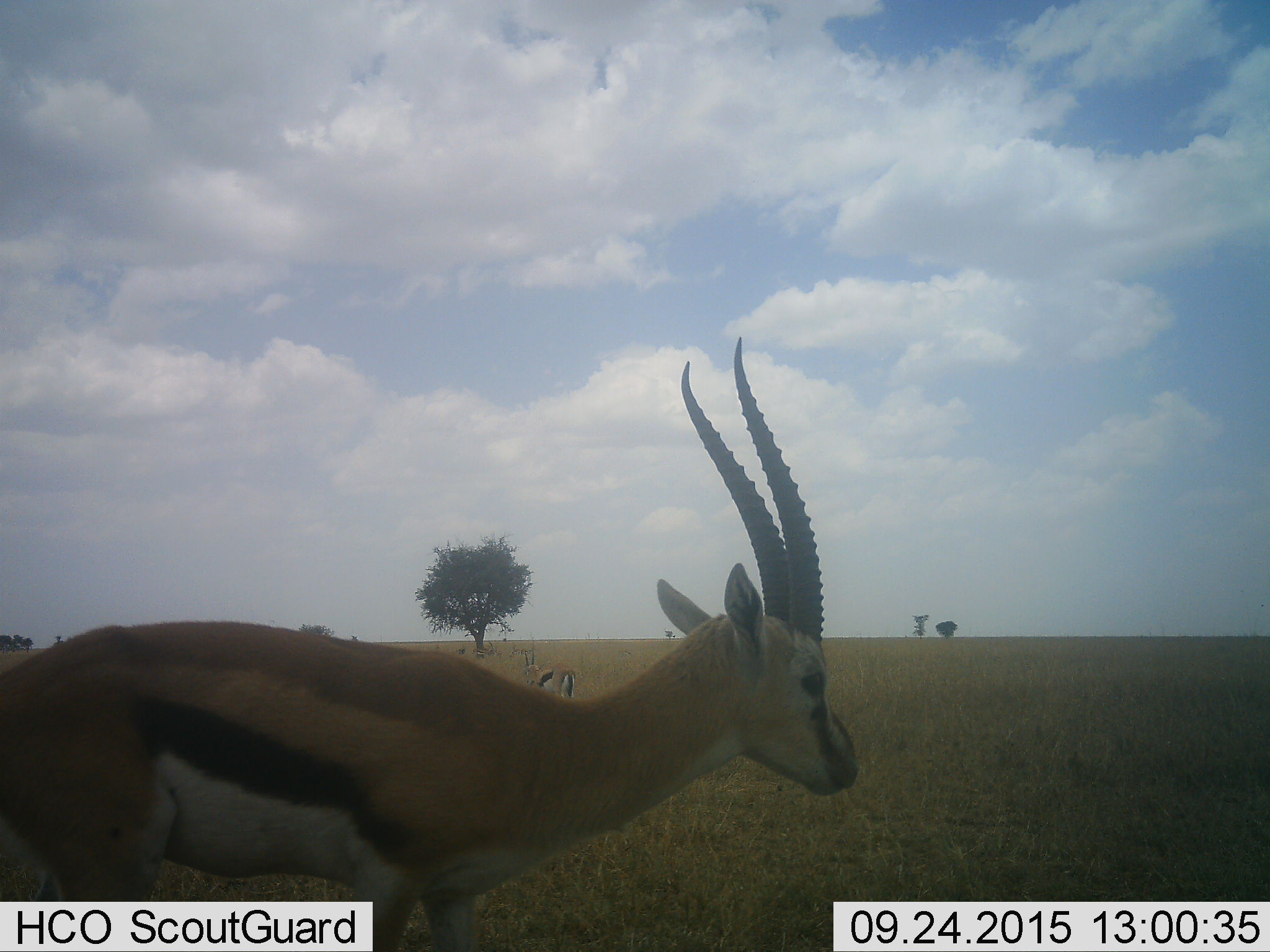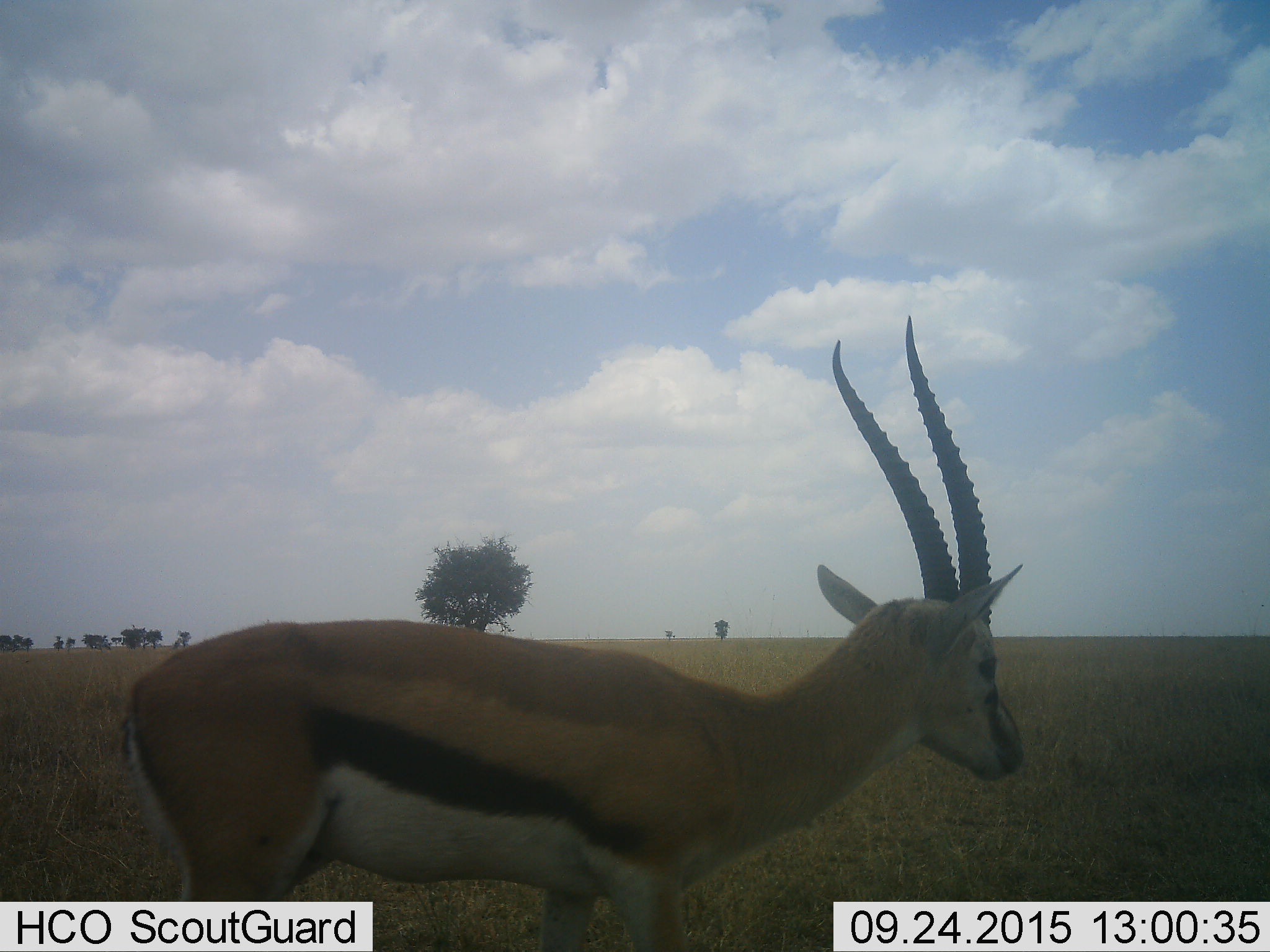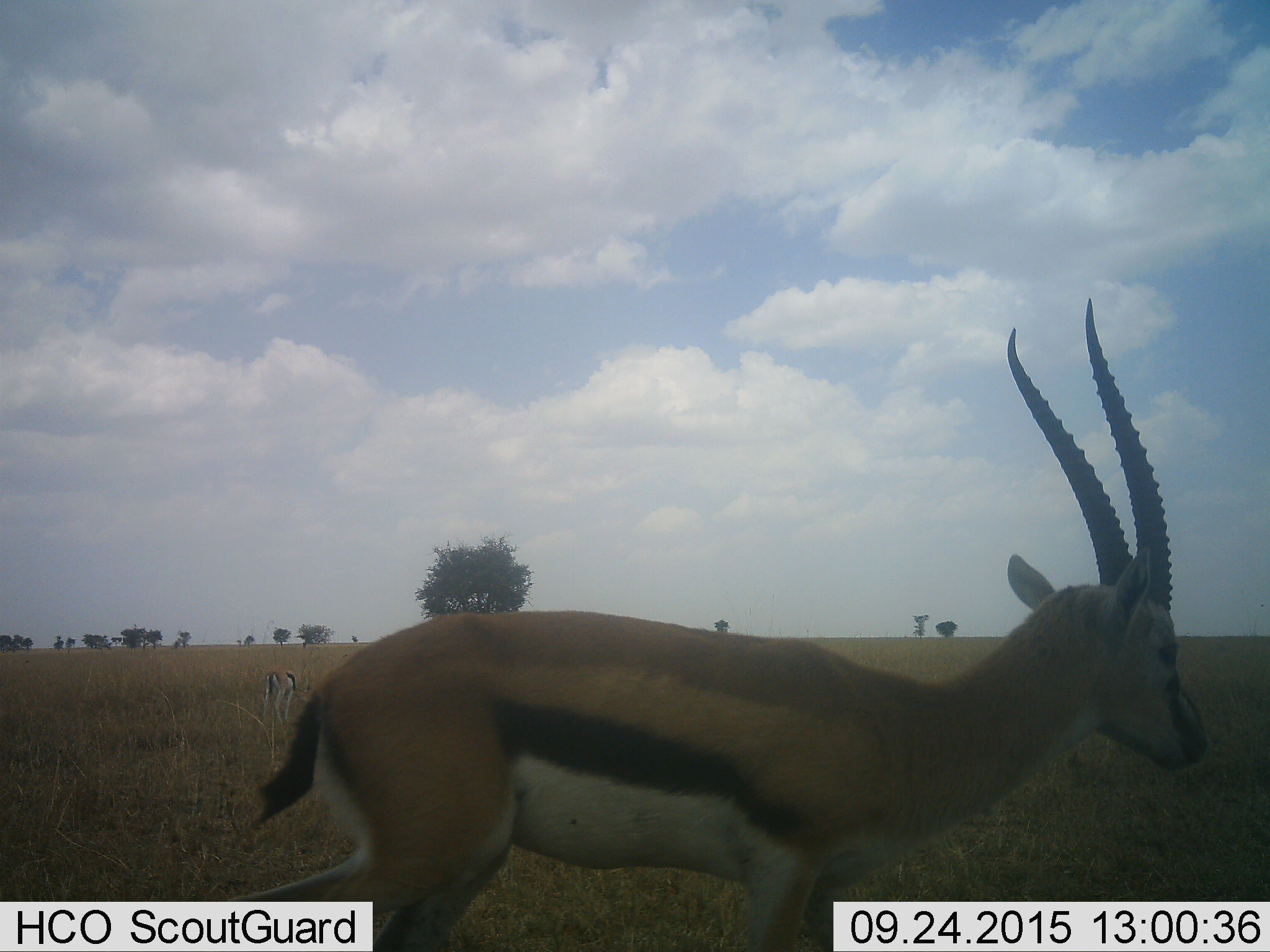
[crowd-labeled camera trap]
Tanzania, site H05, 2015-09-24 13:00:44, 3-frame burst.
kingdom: Animalia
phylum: Chordata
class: Mammalia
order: Artiodactyla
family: Bovidae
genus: Eudorcas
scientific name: Eudorcas thomsonii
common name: thomson's gazelle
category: gazellethomsons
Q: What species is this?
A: Gazellethomsons (thomson's gazelle) (Eudorcas thomsonii).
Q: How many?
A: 2.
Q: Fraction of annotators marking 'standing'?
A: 80%.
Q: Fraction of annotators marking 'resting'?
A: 0%.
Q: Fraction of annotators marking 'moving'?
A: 50%.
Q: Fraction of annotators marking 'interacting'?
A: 0%.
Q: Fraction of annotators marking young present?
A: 0%.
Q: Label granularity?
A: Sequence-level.